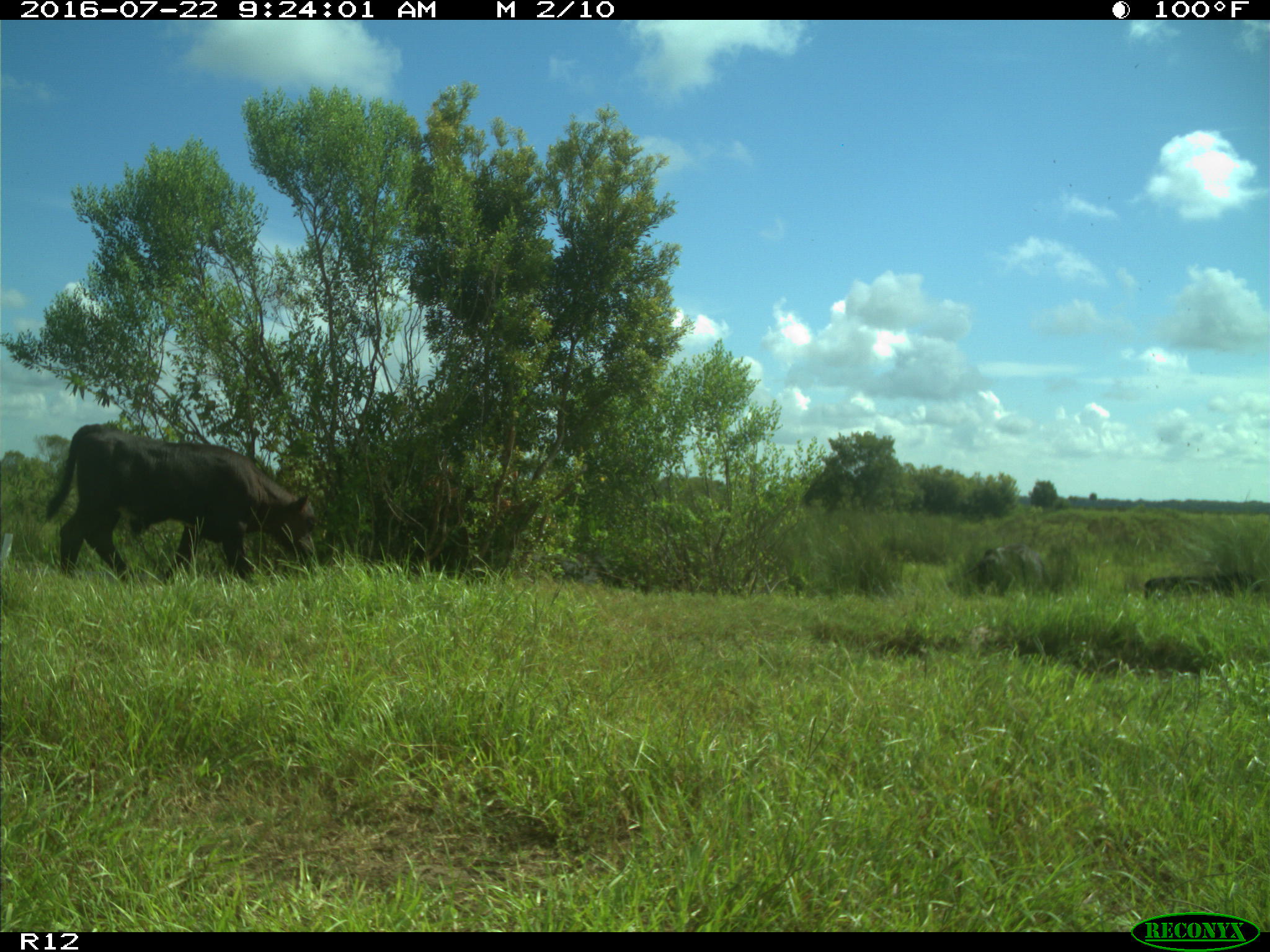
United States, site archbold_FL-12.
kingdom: Animalia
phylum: Chordata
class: Mammalia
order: Artiodactyla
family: Bovidae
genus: Bos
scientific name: Bos taurus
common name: domestic cow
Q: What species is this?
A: Bos taurus (domestic cow).